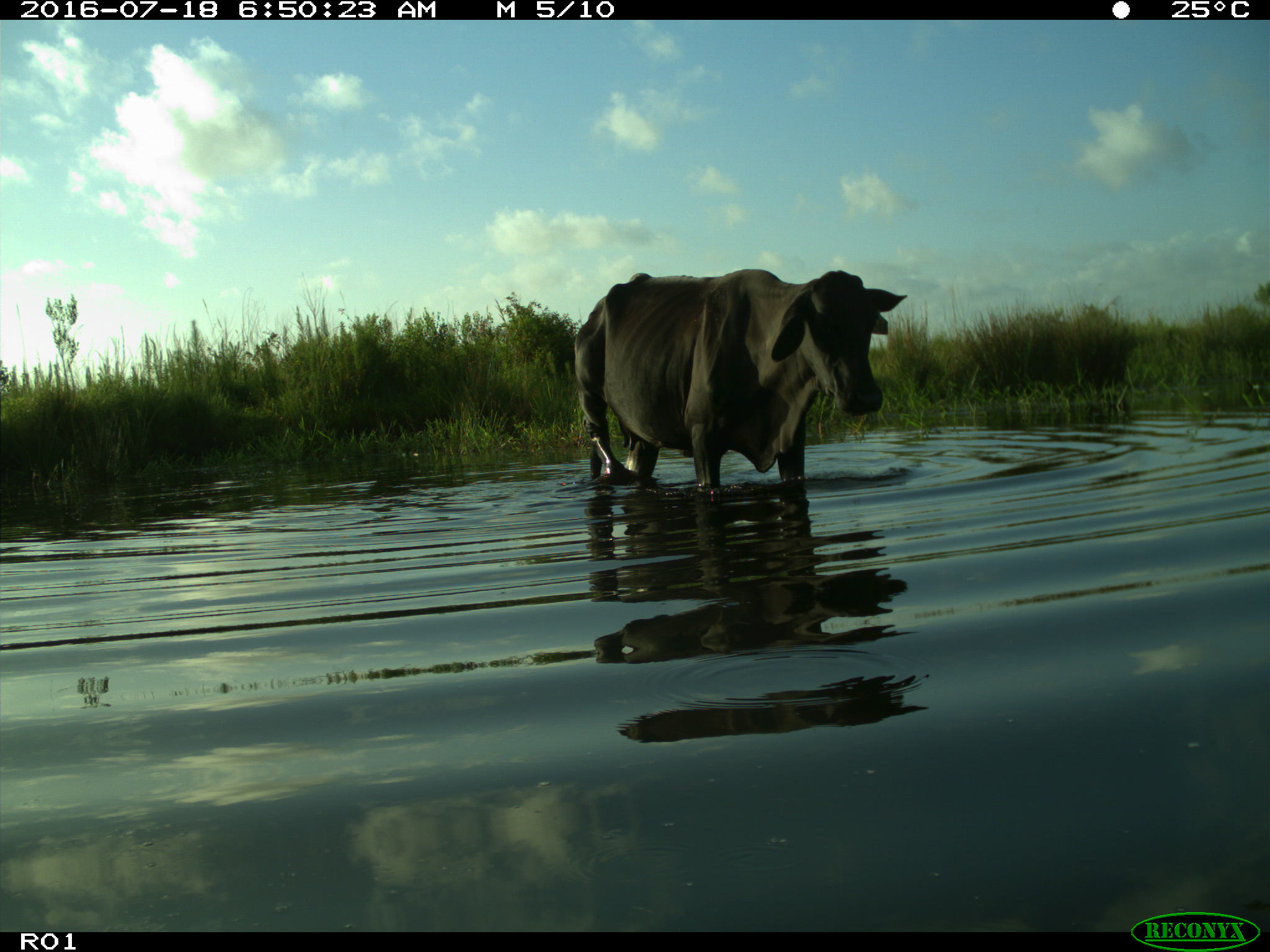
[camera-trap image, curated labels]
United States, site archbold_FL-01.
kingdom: Animalia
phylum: Chordata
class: Mammalia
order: Artiodactyla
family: Bovidae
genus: Bos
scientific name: Bos taurus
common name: domestic cow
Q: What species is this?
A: Bos taurus (domestic cow).